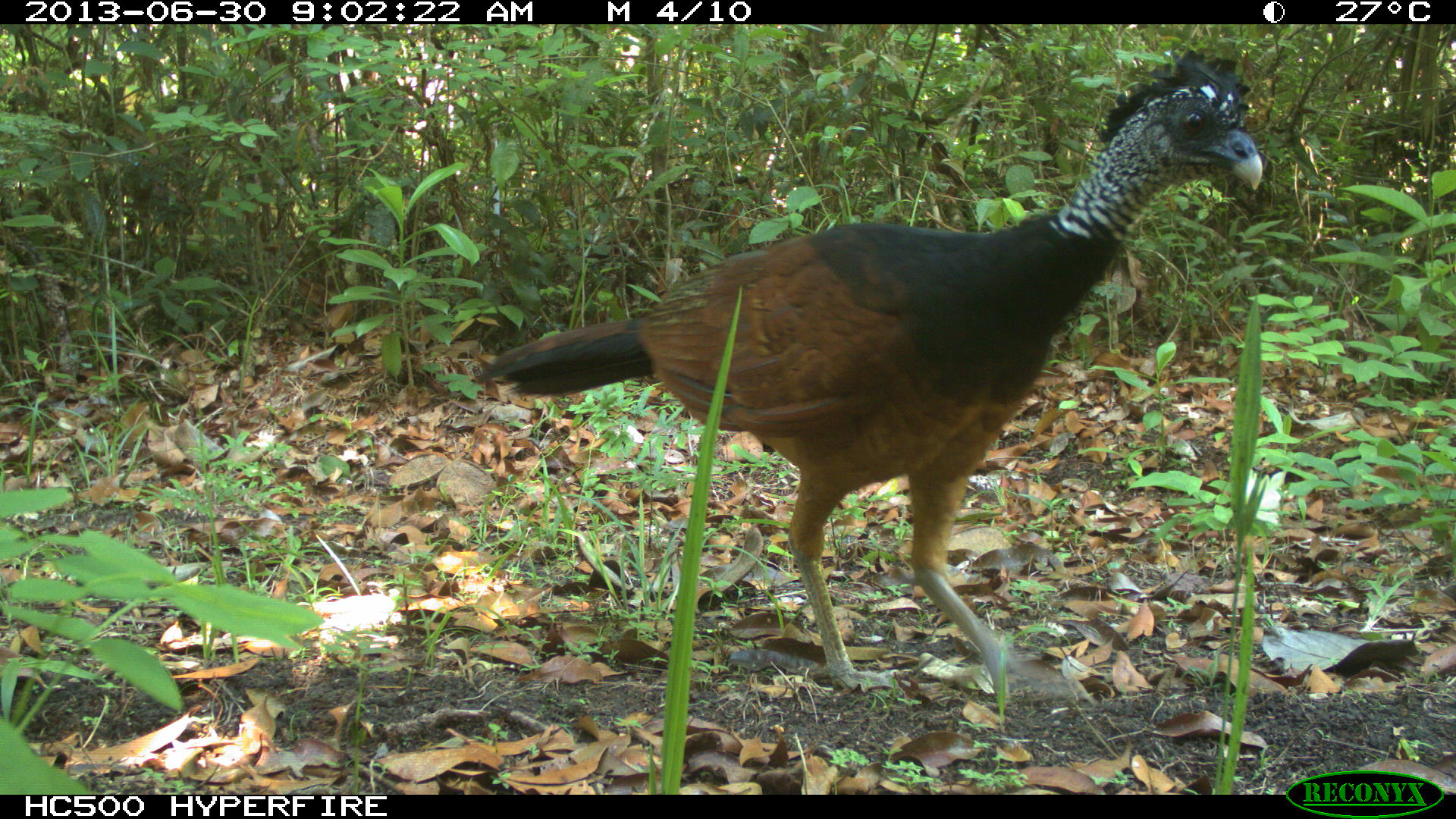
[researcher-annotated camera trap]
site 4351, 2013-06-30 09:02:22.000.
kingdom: Animalia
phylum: Chordata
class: Aves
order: Galliformes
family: Cracidae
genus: Crax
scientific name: Crax rubra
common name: great curassow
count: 1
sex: female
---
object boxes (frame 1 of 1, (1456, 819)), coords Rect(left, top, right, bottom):
crax rubra: Rect(474, 45, 1262, 699)